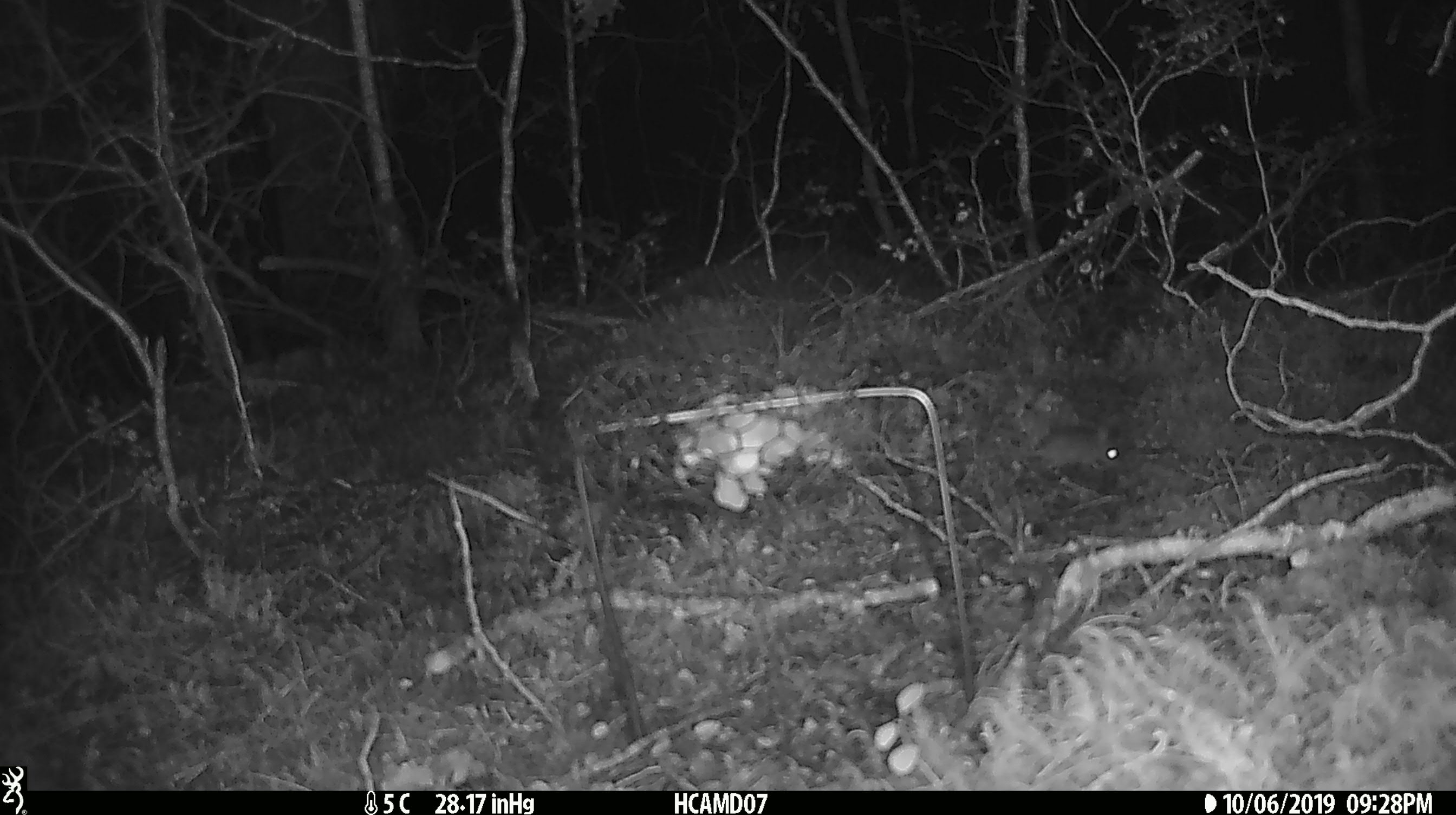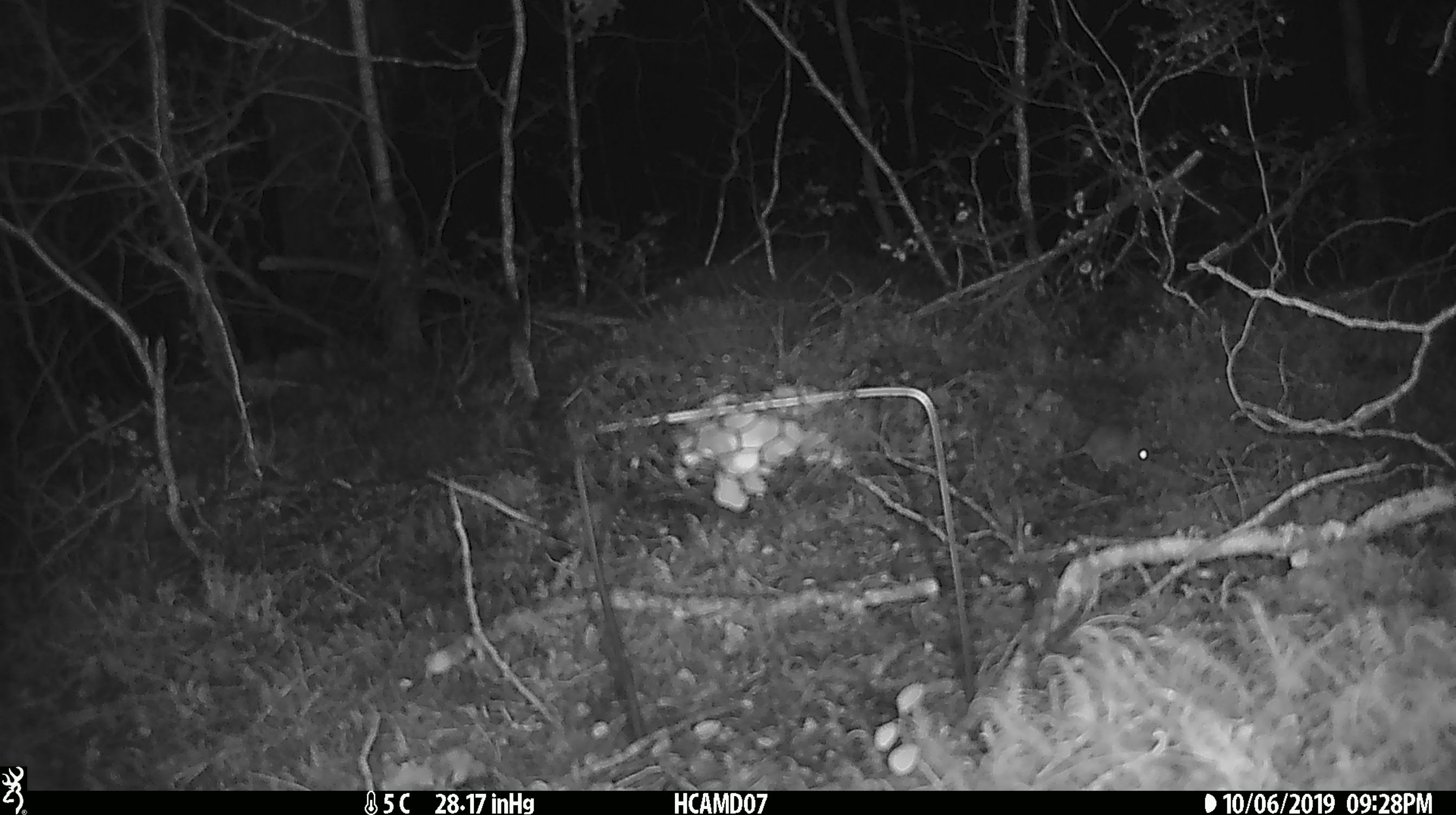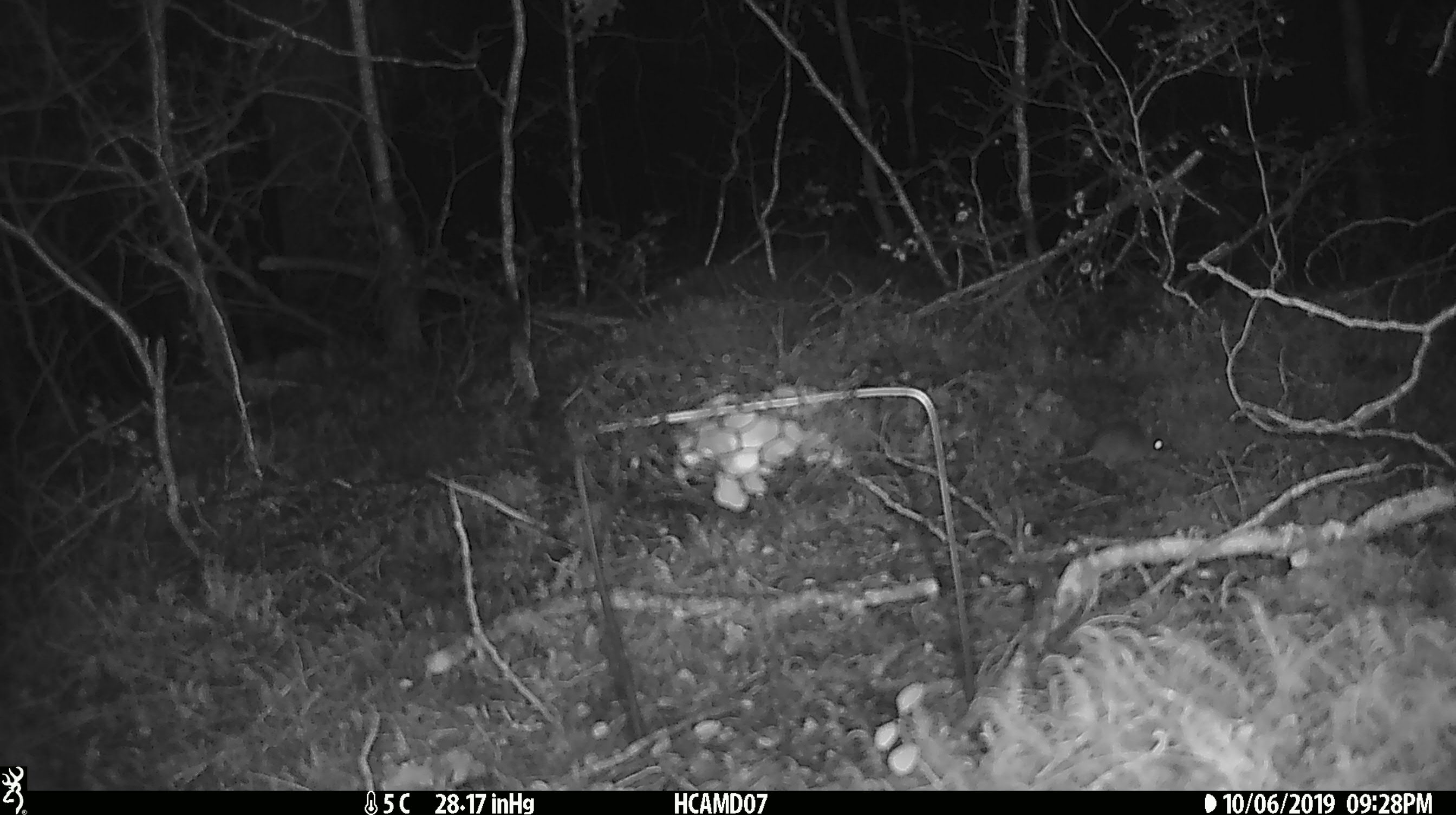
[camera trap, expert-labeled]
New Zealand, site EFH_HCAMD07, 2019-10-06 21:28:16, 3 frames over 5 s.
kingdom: Animalia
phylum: Chordata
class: Mammalia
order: Rodentia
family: Muridae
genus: Mus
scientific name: Mus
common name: mouse